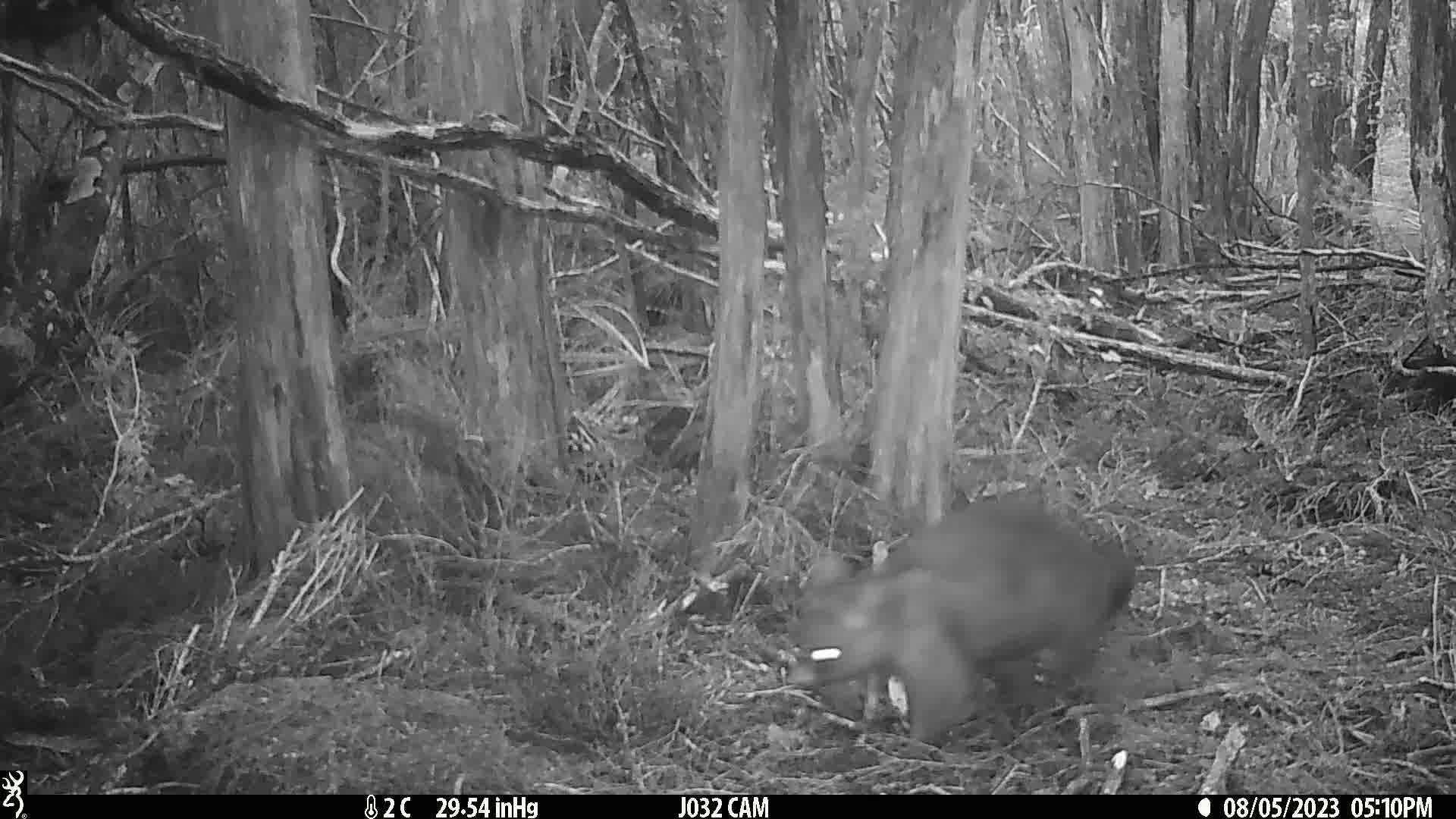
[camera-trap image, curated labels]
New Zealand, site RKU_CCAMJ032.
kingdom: Animalia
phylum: Chordata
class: Mammalia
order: Diprotodontia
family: Phalangeridae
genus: Trichosurus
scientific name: Trichosurus vulpecula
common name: common brushtail possum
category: possum